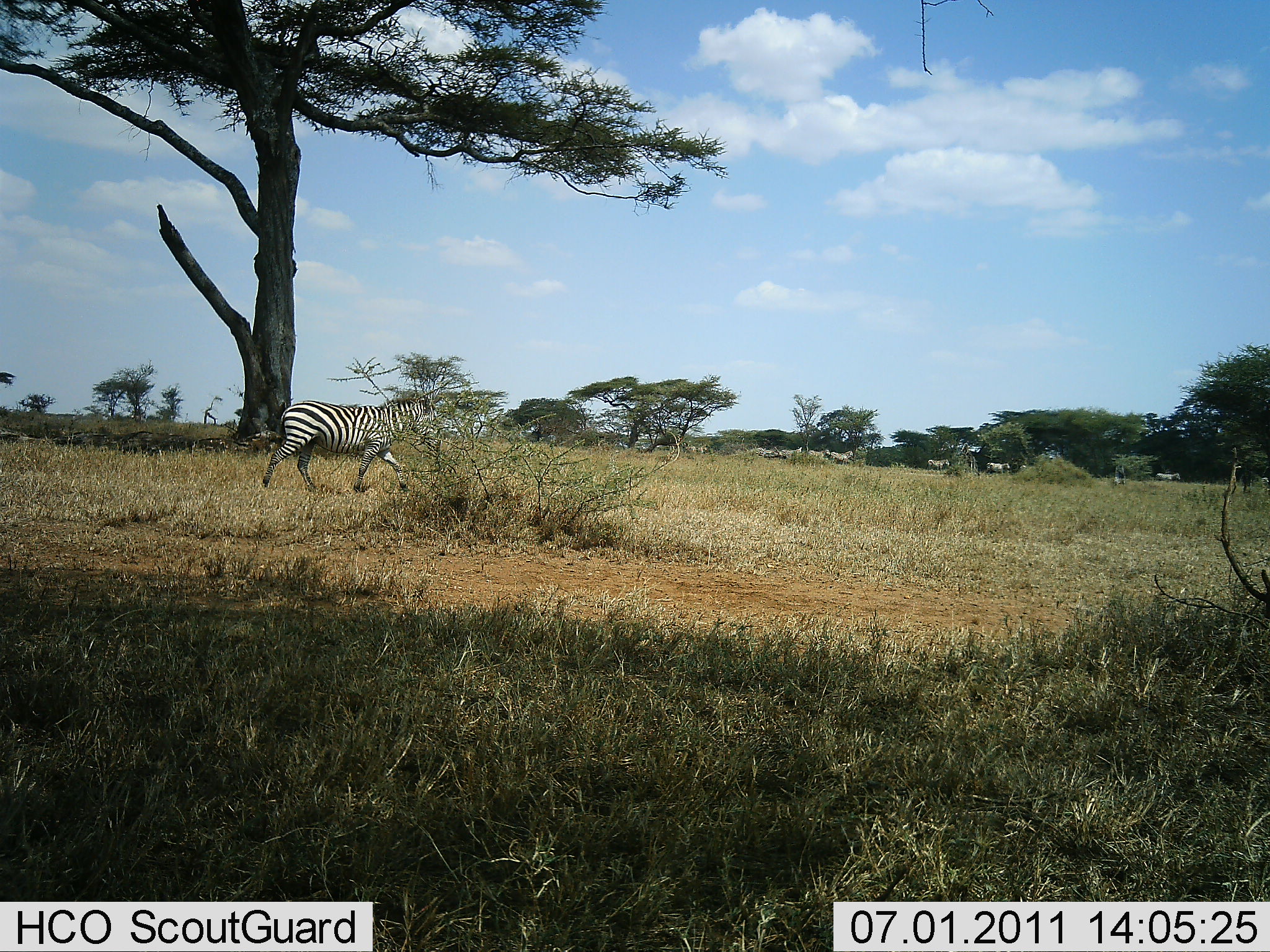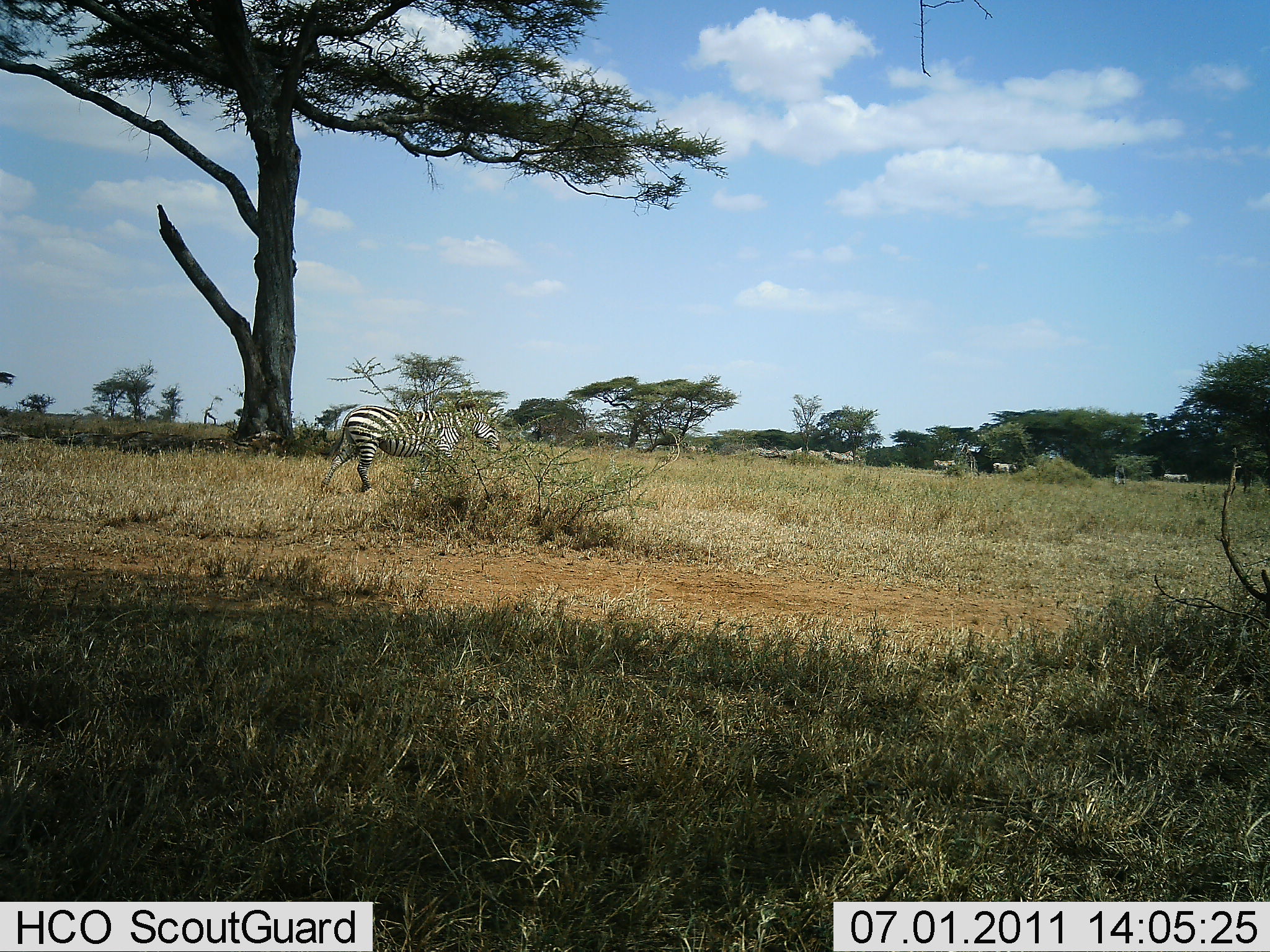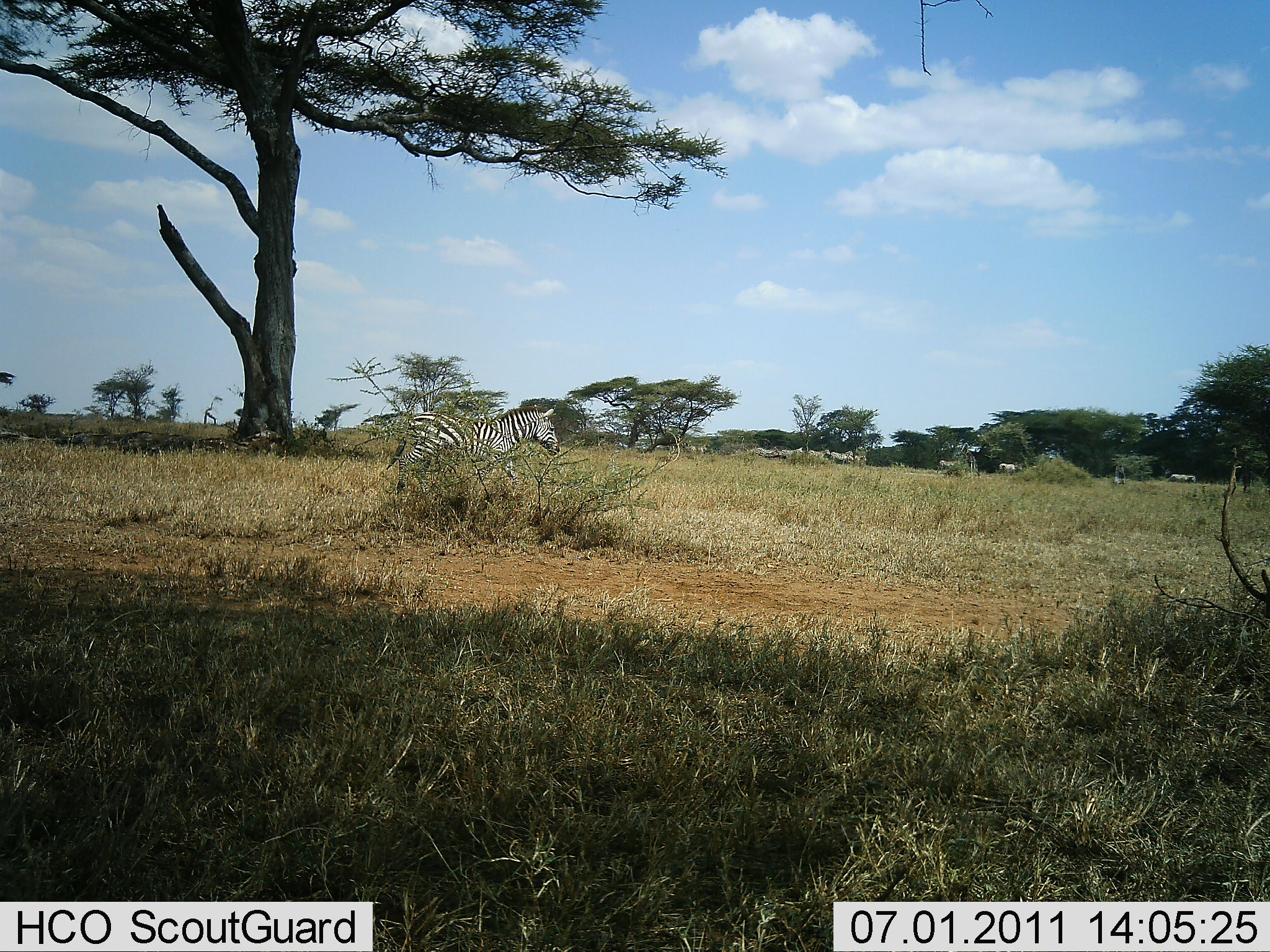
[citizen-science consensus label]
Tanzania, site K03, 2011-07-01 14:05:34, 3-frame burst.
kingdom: Animalia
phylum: Chordata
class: Mammalia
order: Perissodactyla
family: Equidae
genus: Equus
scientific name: Equus quagga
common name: plains zebra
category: zebra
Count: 6.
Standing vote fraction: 10%.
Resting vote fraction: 0%.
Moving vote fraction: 90%.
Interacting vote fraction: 0%.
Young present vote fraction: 0%.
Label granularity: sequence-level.